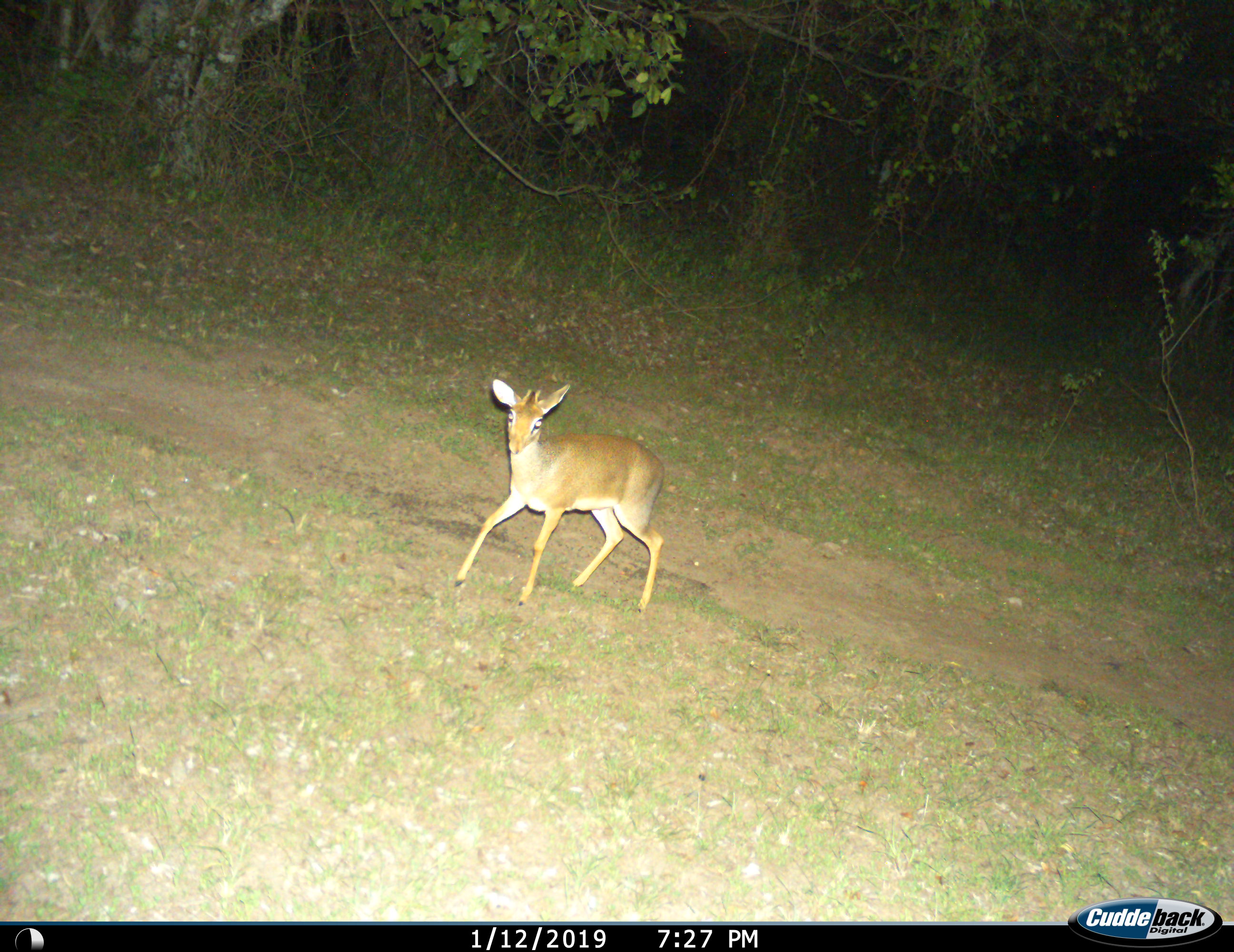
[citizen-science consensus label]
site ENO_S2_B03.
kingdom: Animalia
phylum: Chordata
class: Mammalia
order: Artiodactyla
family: Bovidae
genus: Madoqua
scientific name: Madoqua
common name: dik-dik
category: dikdik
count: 1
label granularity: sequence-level